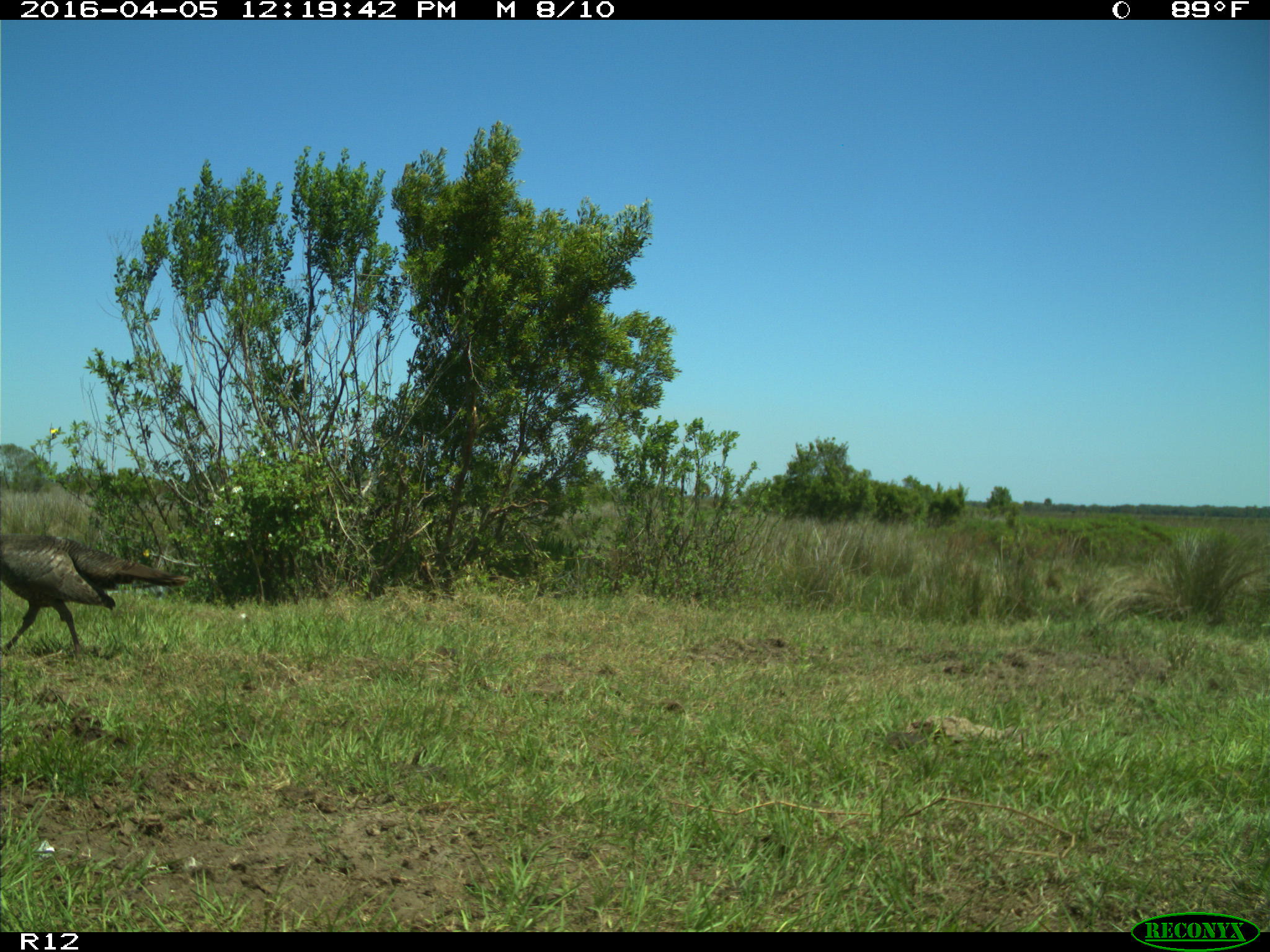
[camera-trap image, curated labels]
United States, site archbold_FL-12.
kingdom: Animalia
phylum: Chordata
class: Aves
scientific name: Aves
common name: birds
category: unidentified bird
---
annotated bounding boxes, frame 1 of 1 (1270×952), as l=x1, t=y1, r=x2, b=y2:
animal: l=0, t=534, r=190, b=653